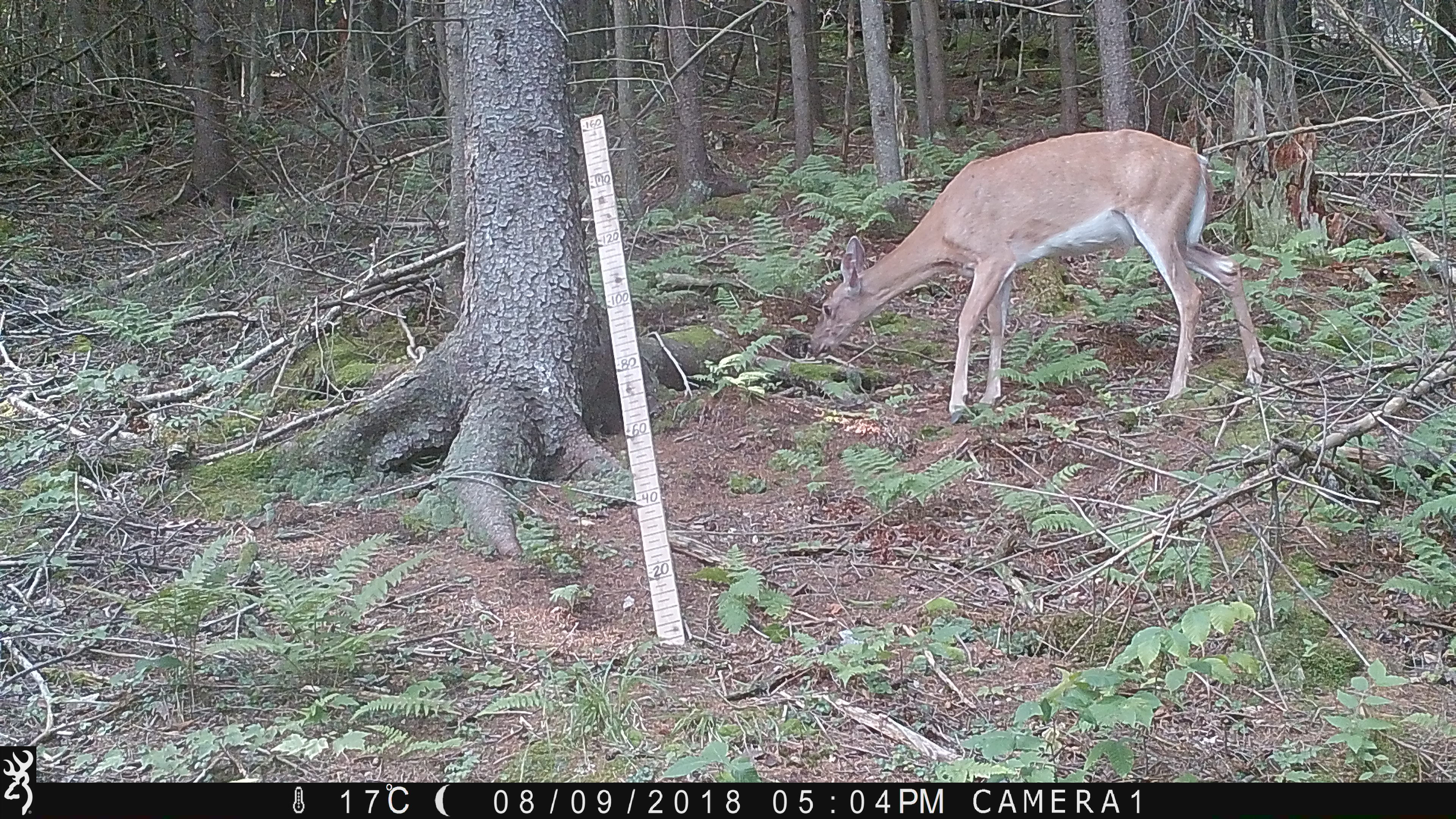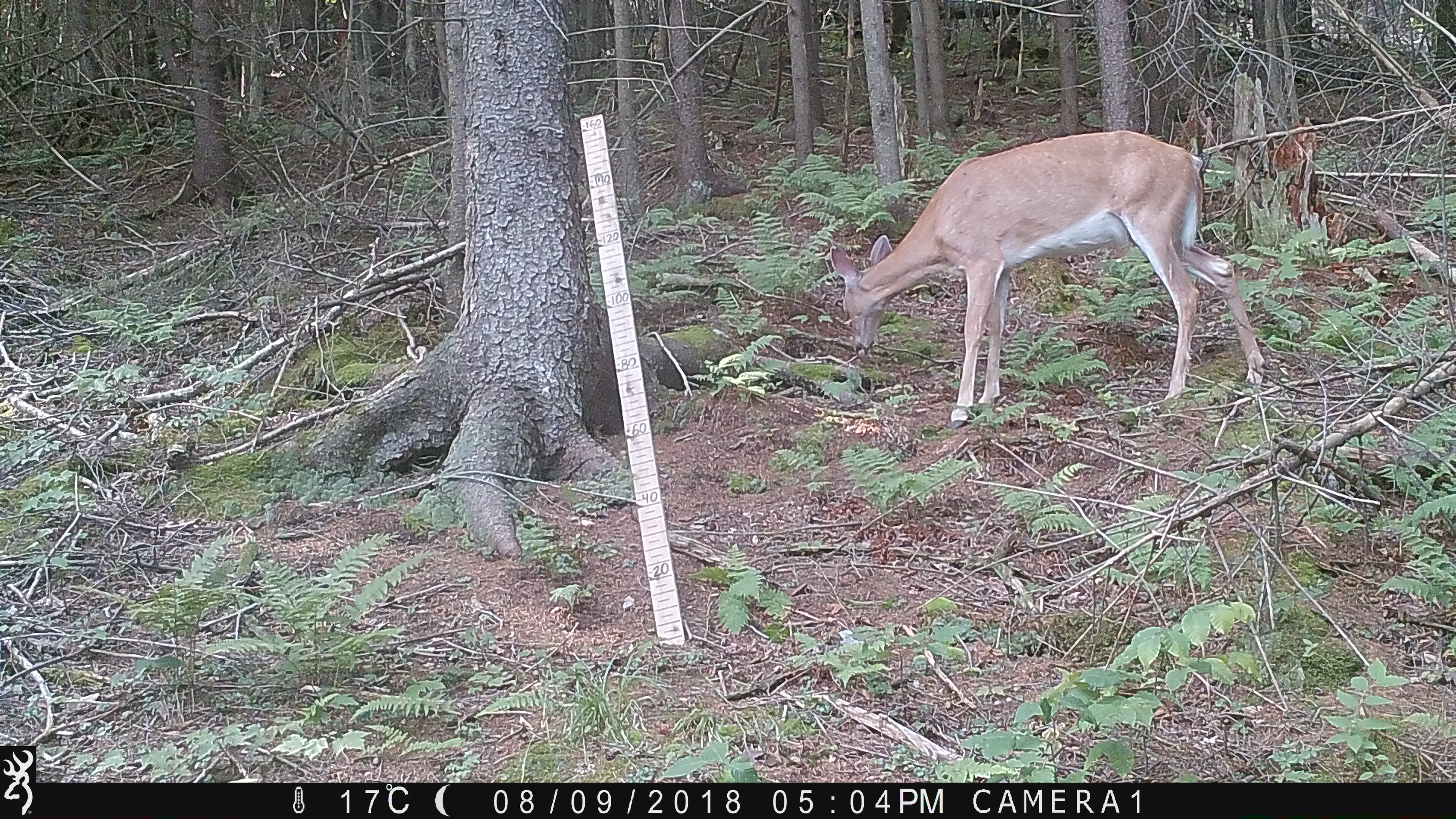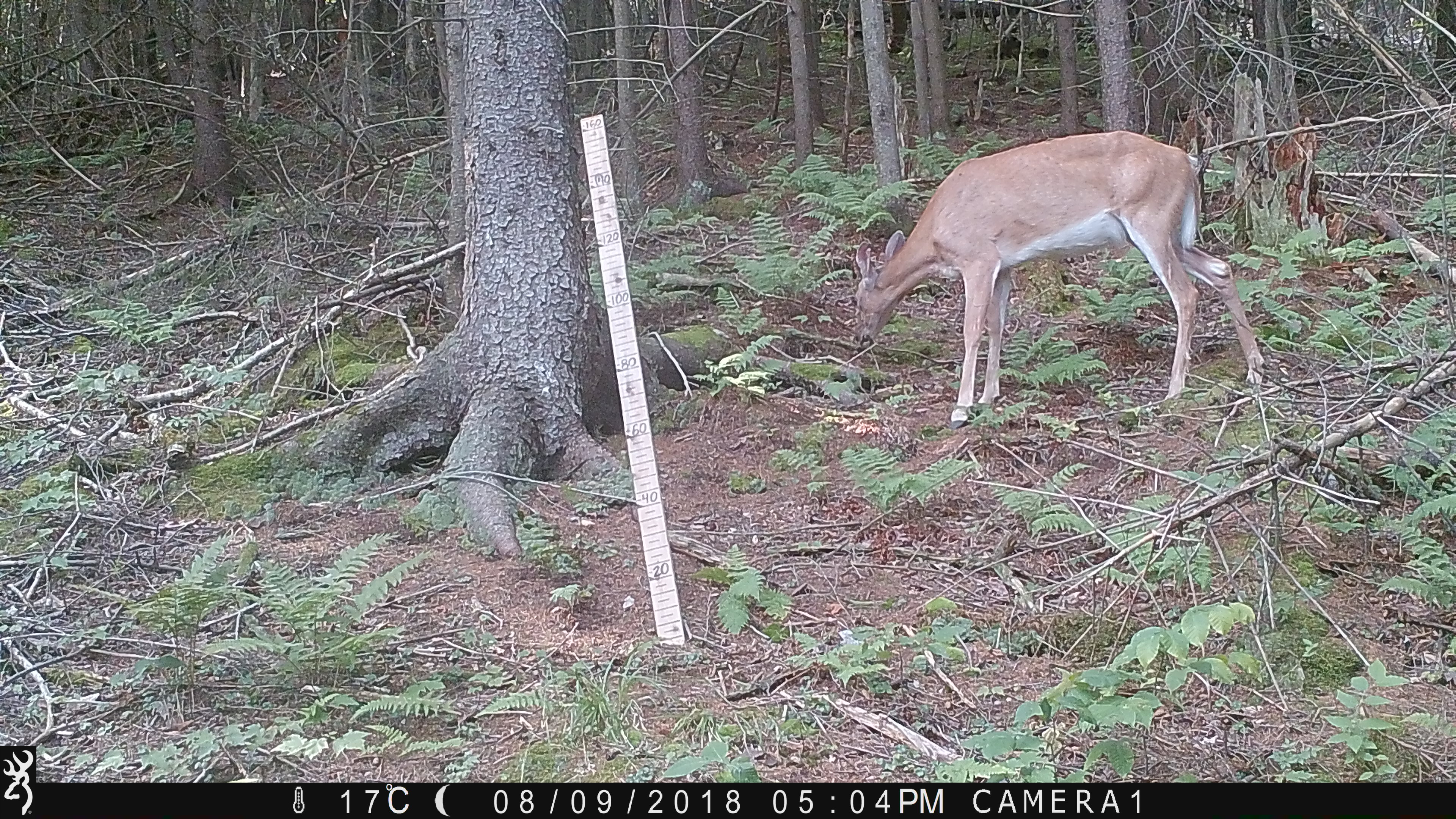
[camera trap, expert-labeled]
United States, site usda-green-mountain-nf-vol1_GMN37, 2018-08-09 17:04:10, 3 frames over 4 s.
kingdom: Animalia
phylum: Chordata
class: Mammalia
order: Artiodactyla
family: Cervidae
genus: Odocoileus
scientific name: Odocoileus virginianus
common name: white-tailed deer